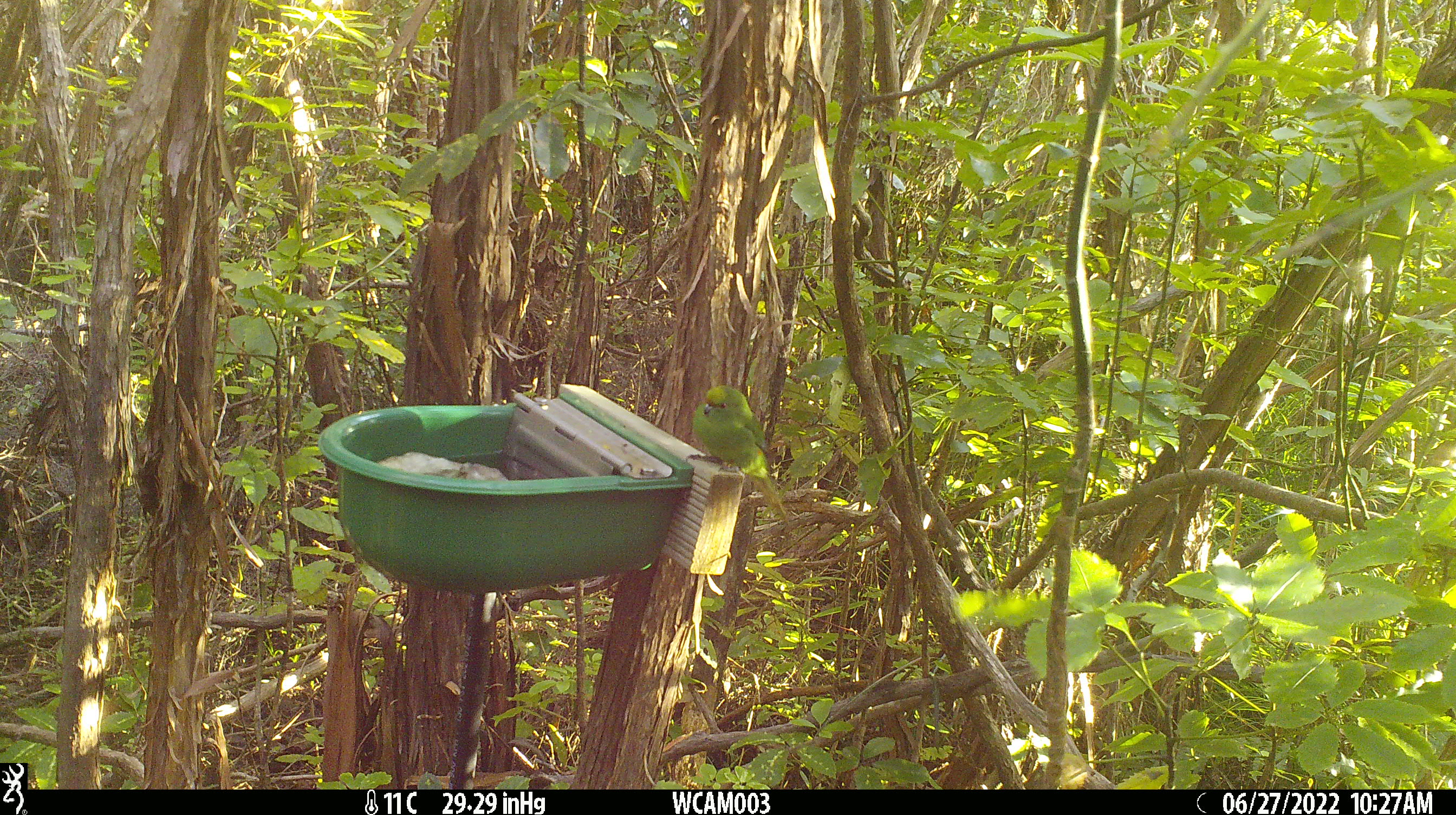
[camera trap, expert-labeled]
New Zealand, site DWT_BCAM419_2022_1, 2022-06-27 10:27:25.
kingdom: Animalia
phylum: Chordata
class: Aves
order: Psittaciformes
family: Psittaculidae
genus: Cyanoramphus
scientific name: Cyanoramphus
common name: parakeet